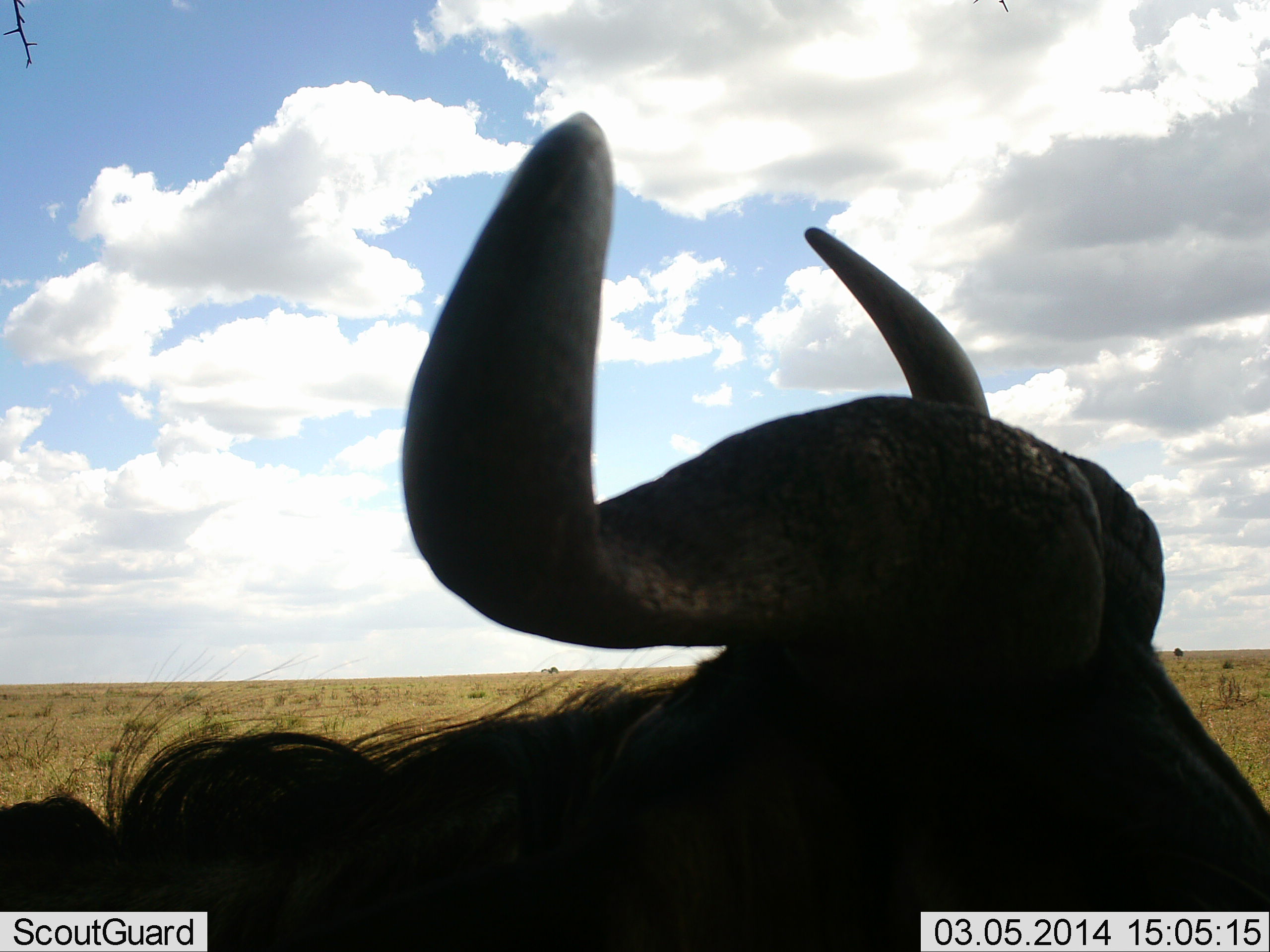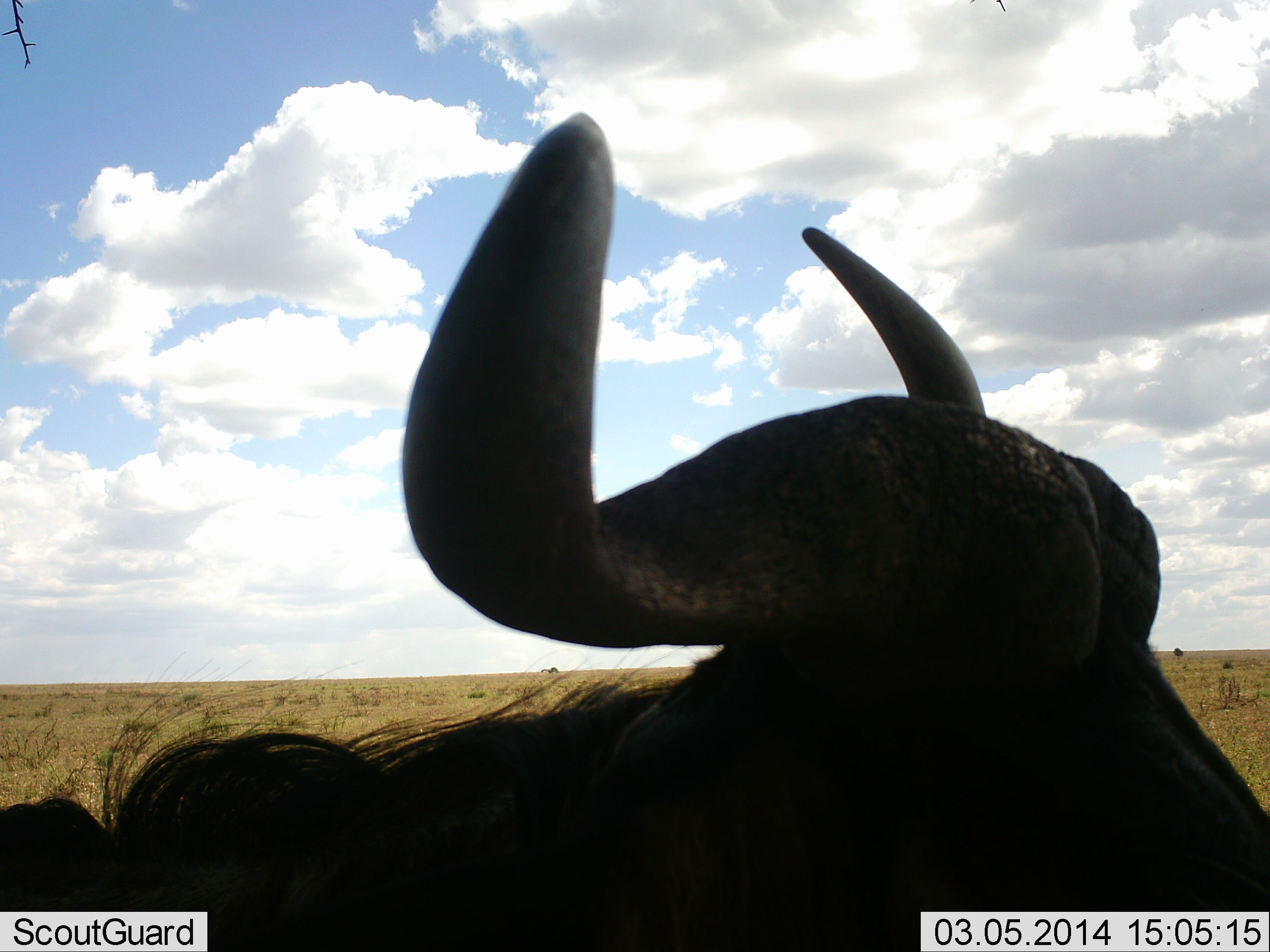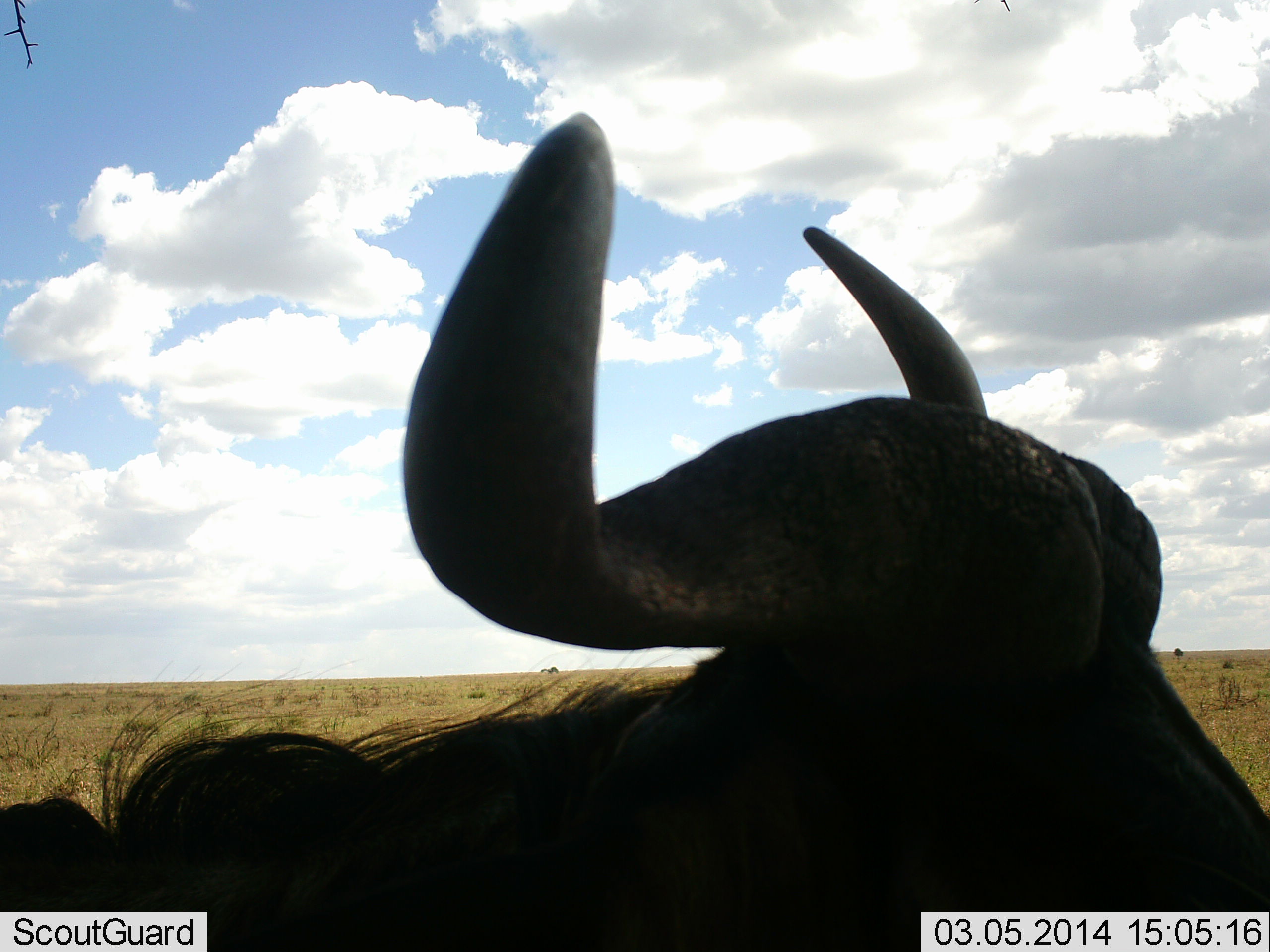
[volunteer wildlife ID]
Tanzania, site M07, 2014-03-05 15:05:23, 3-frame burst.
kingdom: Animalia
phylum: Chordata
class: Mammalia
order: Artiodactyla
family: Bovidae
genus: Syncerus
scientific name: Syncerus caffer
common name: cape buffalo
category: buffalo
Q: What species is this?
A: Buffalo (cape buffalo) (Syncerus caffer).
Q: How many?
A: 1.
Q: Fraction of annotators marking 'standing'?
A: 80%.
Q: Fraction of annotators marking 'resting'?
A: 20%.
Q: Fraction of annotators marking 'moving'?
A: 10%.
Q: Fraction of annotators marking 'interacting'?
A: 0%.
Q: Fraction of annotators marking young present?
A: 0%.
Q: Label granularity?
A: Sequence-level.